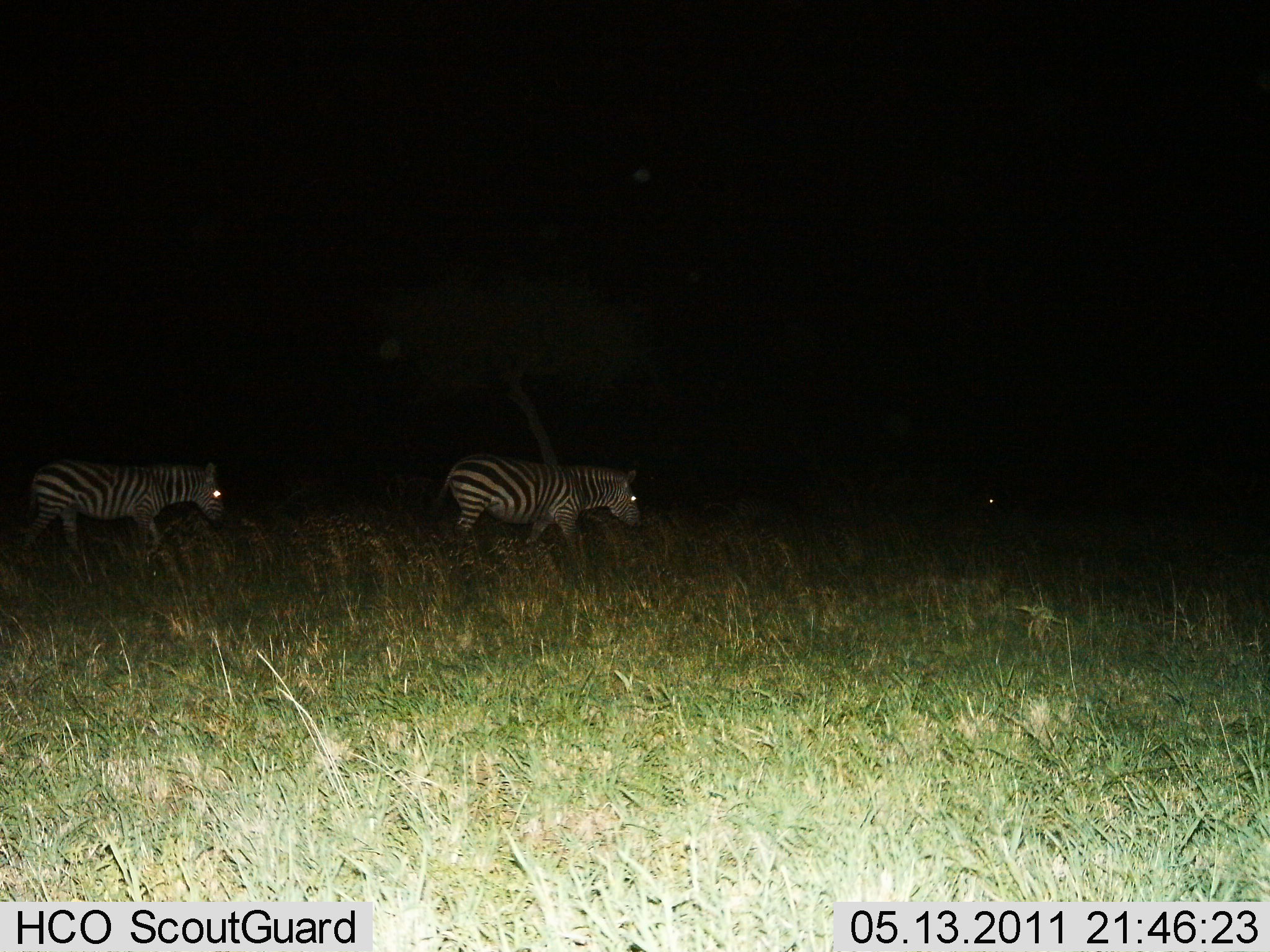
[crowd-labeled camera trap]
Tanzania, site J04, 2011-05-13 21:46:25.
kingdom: Animalia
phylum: Chordata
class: Mammalia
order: Perissodactyla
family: Equidae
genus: Equus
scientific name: Equus quagga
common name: plains zebra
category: zebra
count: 2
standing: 20%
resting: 0%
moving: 90%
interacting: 0%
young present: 0%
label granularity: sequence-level